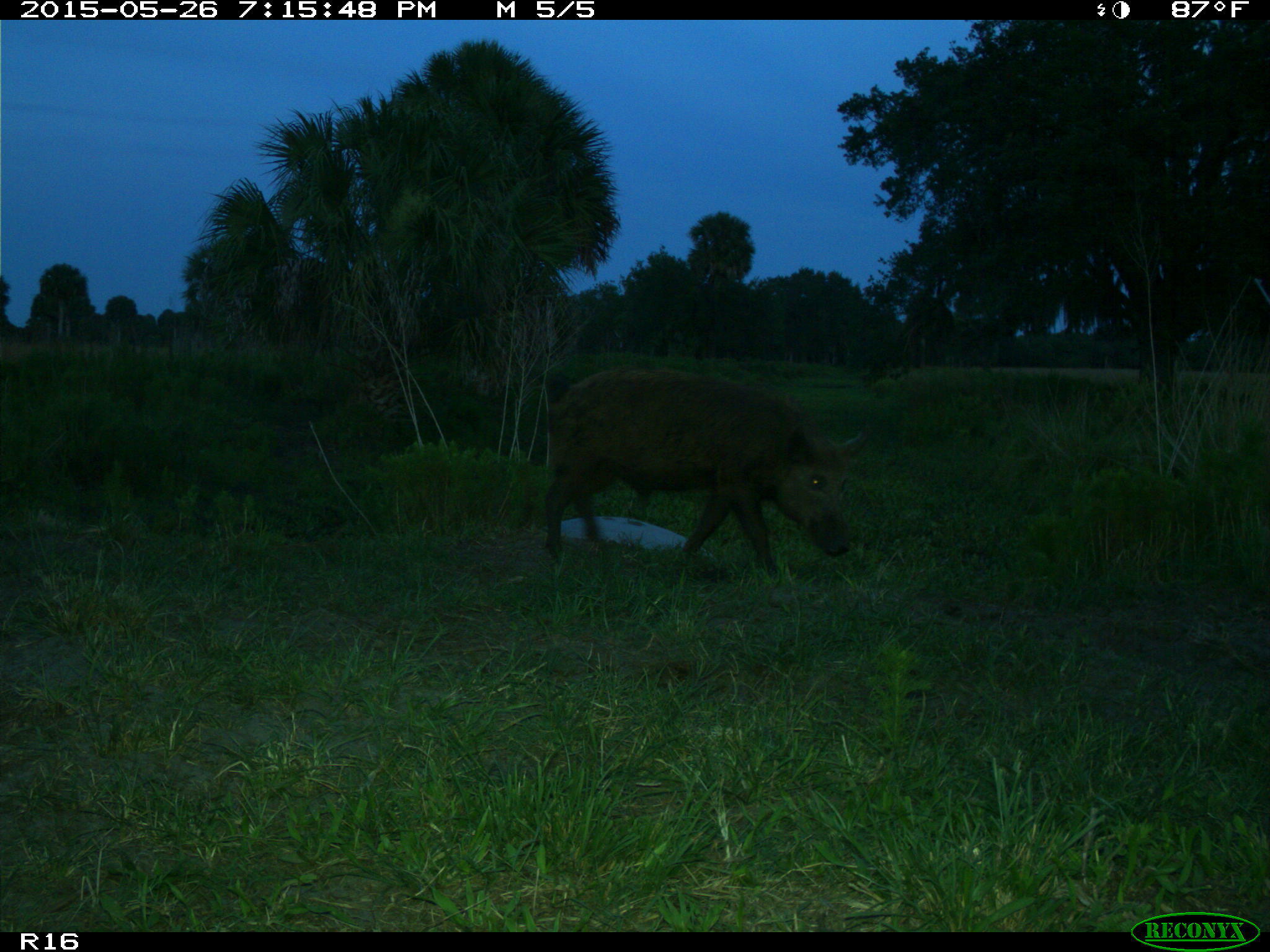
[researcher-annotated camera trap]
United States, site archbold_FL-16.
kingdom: Animalia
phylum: Chordata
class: Mammalia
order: Artiodactyla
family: Suidae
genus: Sus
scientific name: Sus scrofa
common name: wild boar